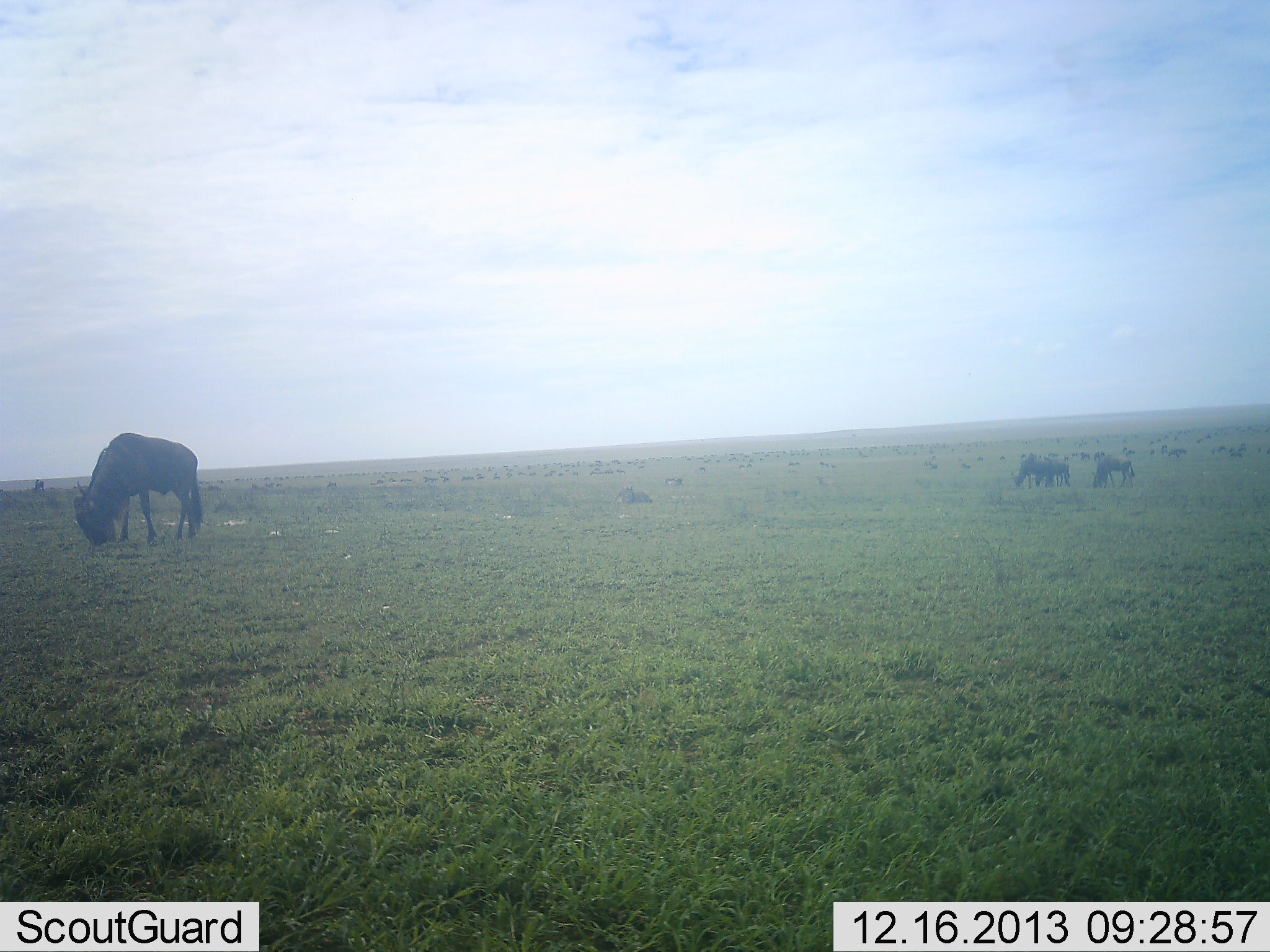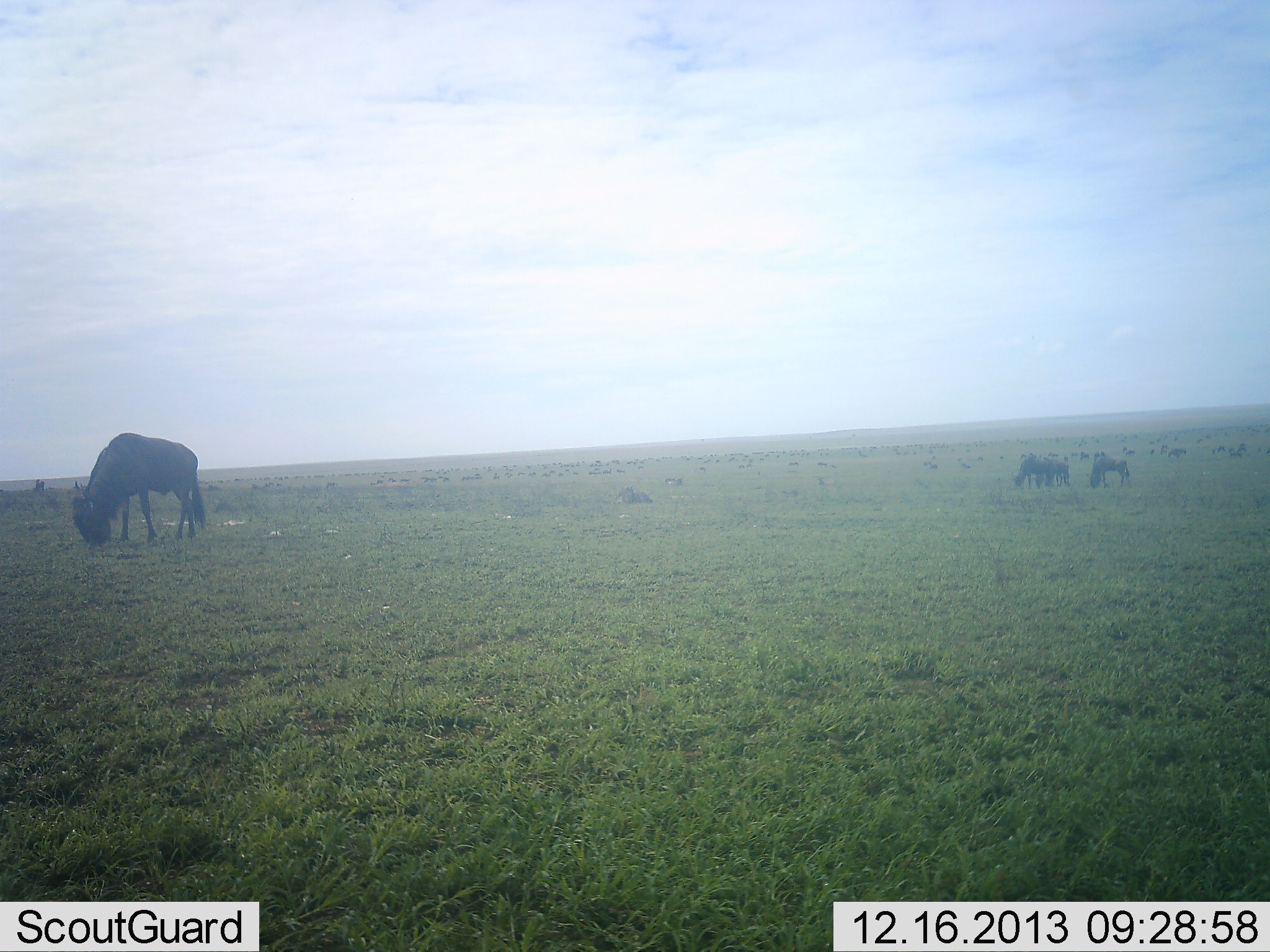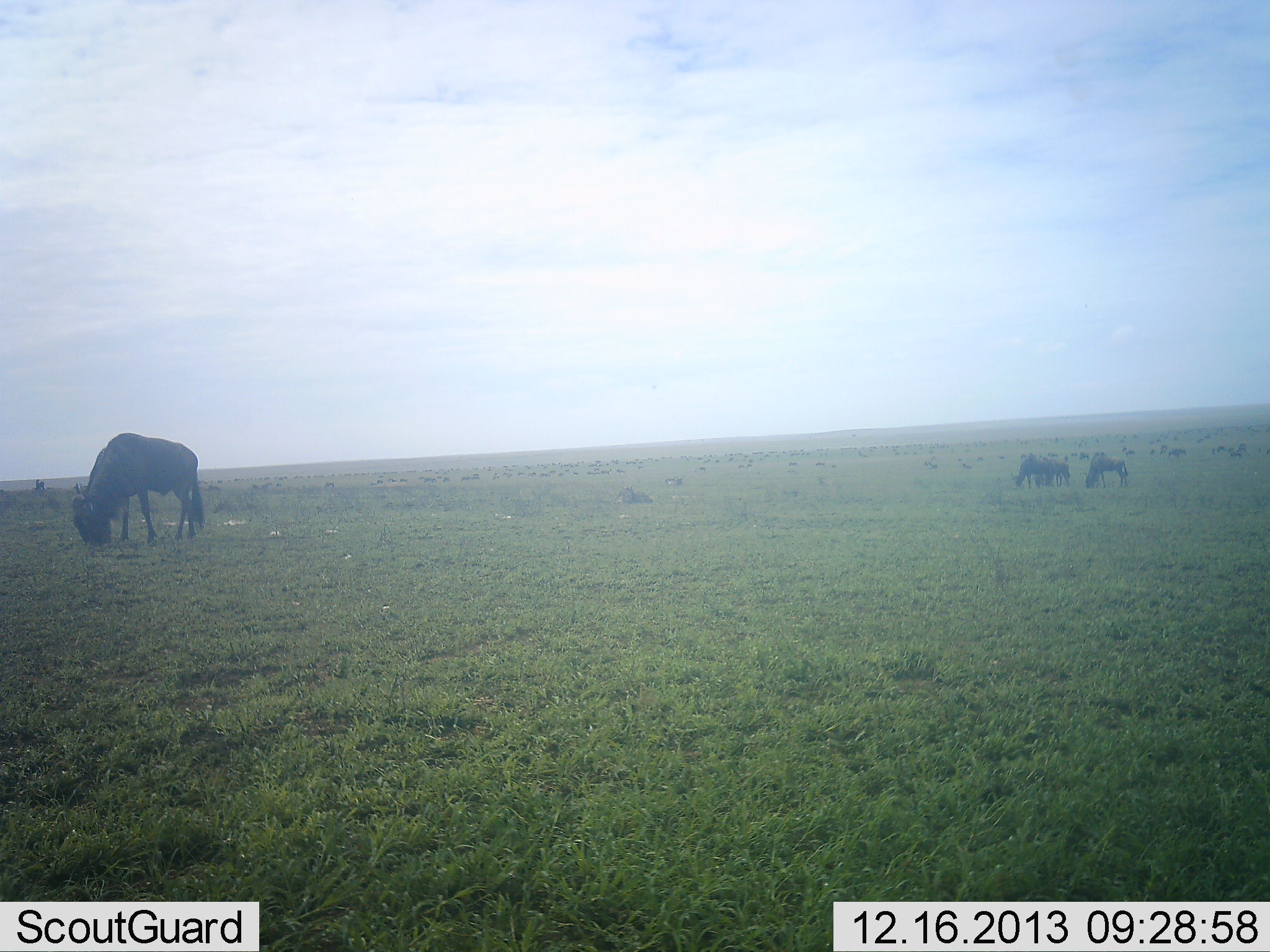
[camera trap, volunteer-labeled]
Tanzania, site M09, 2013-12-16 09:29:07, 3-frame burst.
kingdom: Animalia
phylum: Chordata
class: Mammalia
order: Artiodactyla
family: Bovidae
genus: Connochaetes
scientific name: Connochaetes taurinus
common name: blue wildebeest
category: wildebeest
Wildebeest (blue wildebeest) (Connochaetes taurinus), count 51+. Behavior (volunteer vote fractions): standing 50%, resting 0%, moving 30%, interacting 0%. Young present (vote fraction): 0%. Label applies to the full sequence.